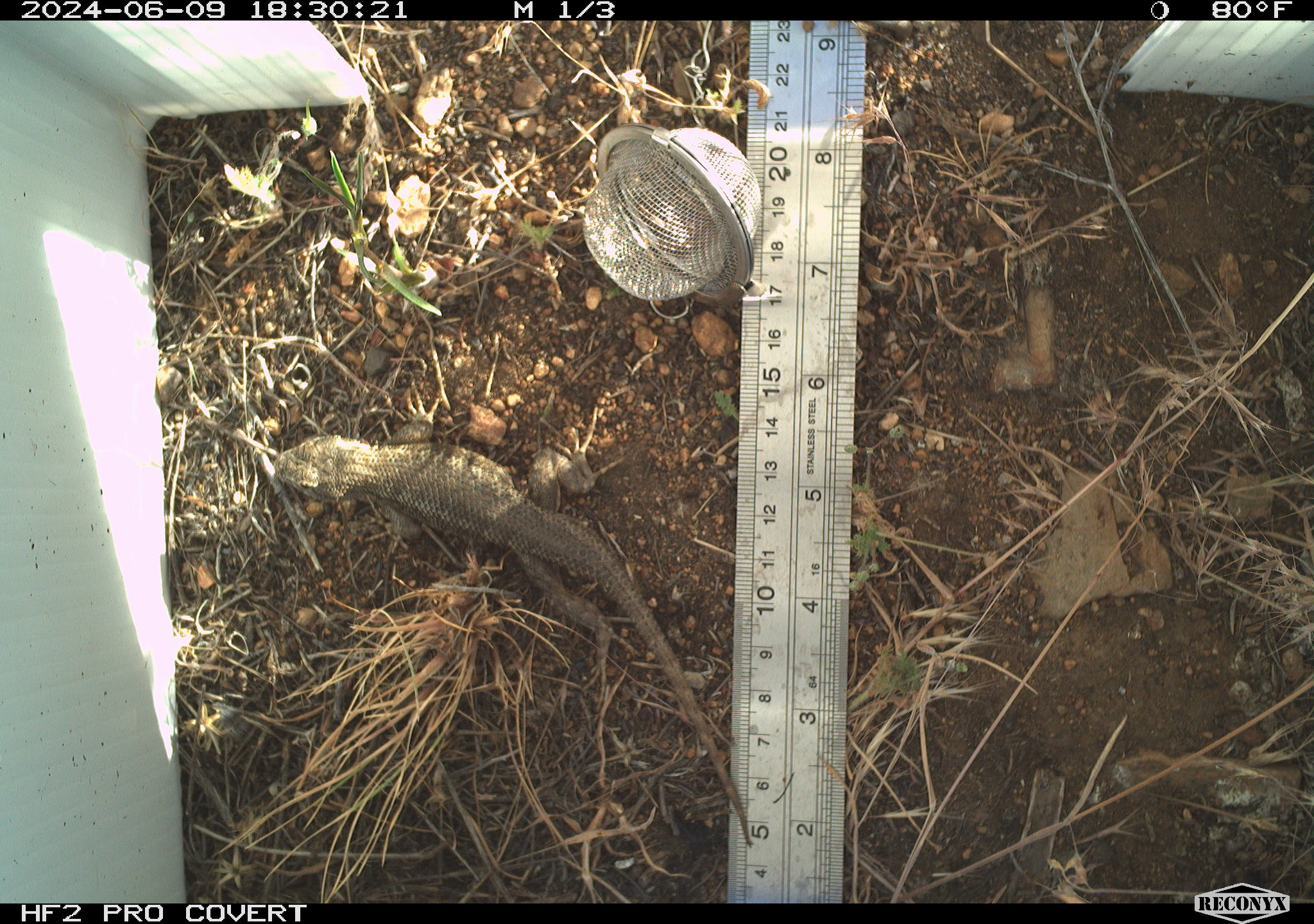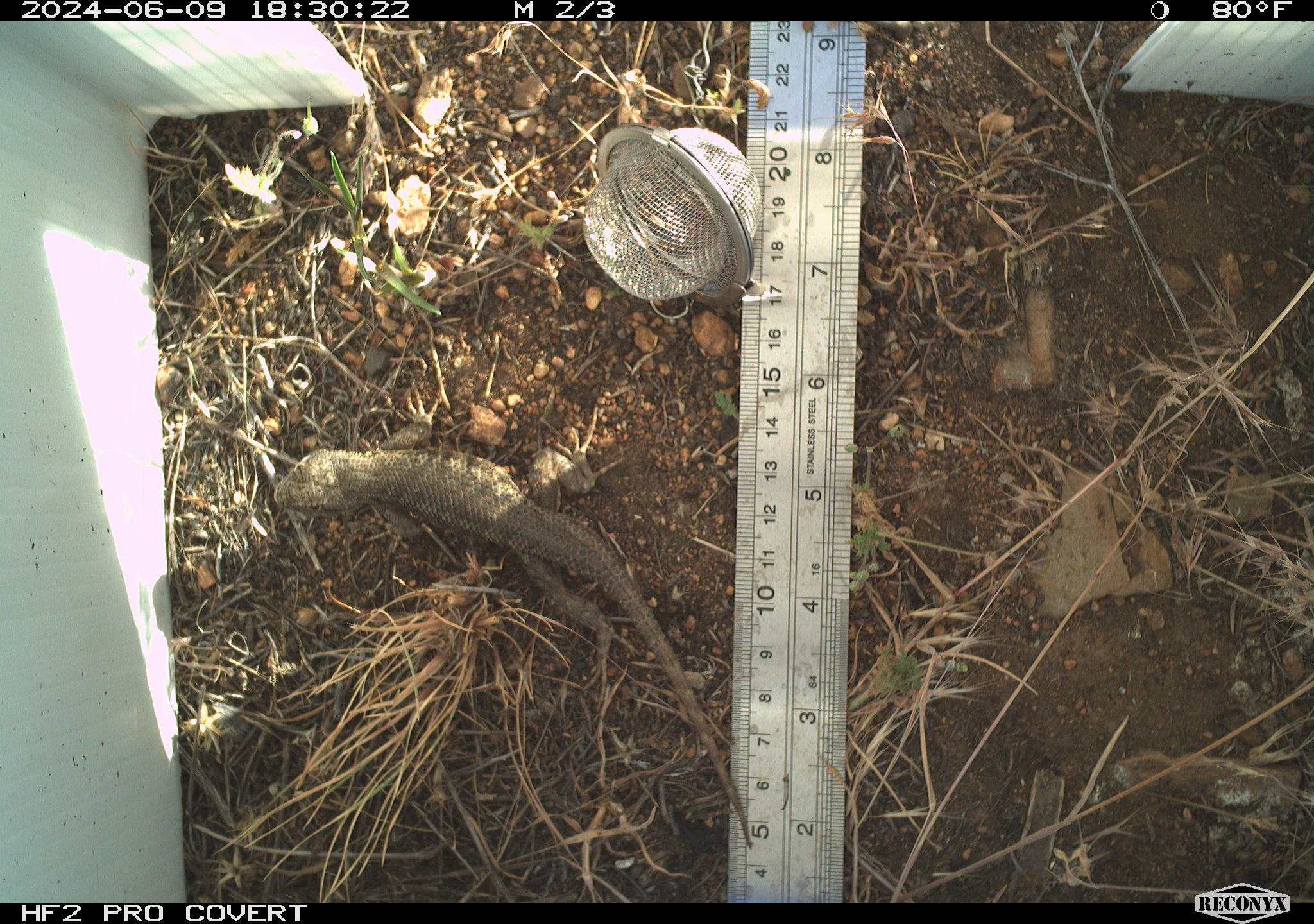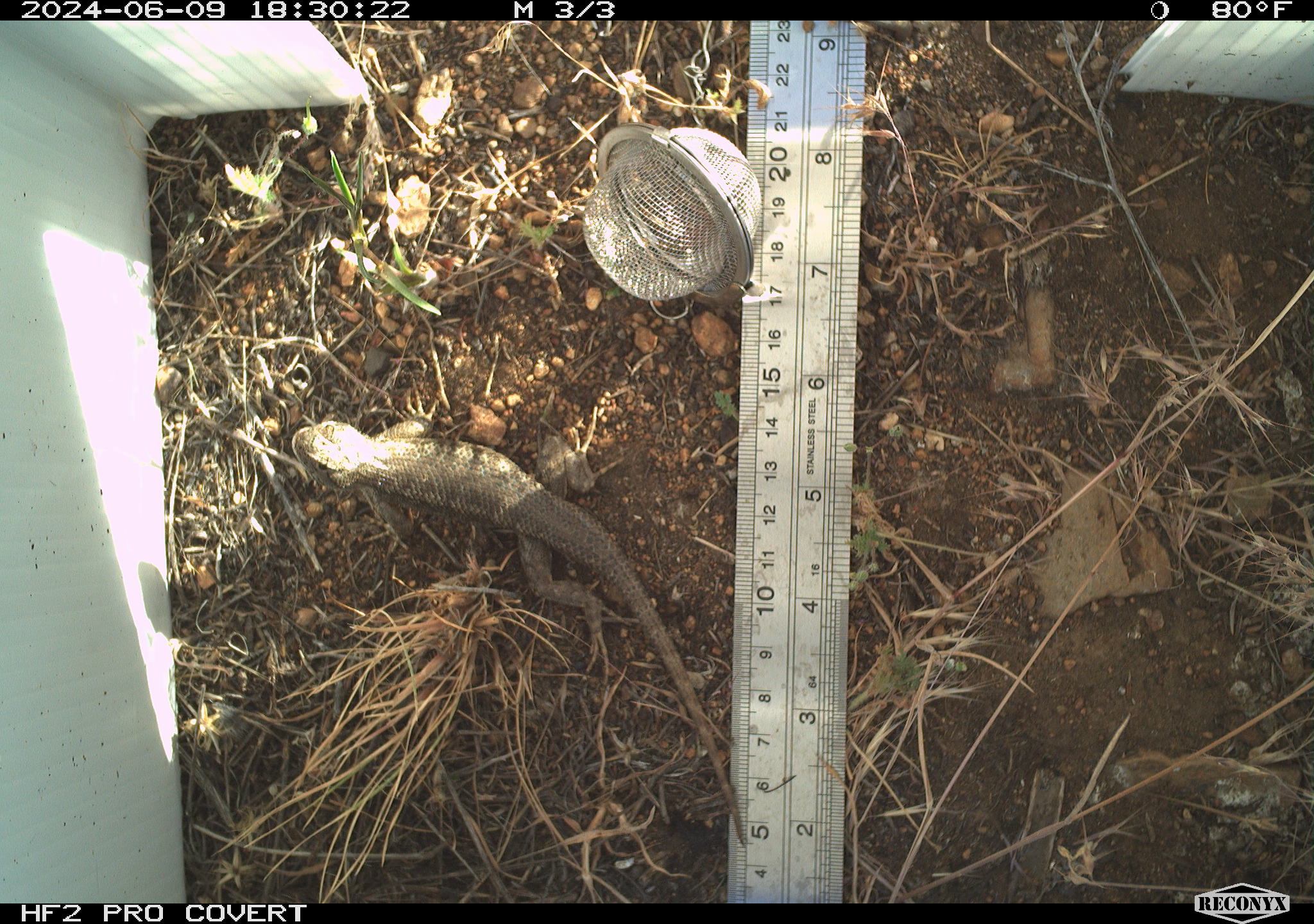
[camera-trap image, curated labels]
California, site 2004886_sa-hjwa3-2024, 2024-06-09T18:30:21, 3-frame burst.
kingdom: Animalia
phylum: Chordata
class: Reptilia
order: Squamata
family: Phrynosomatidae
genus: Sceloporus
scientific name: Sceloporus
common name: spiny lizards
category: sceloporus species